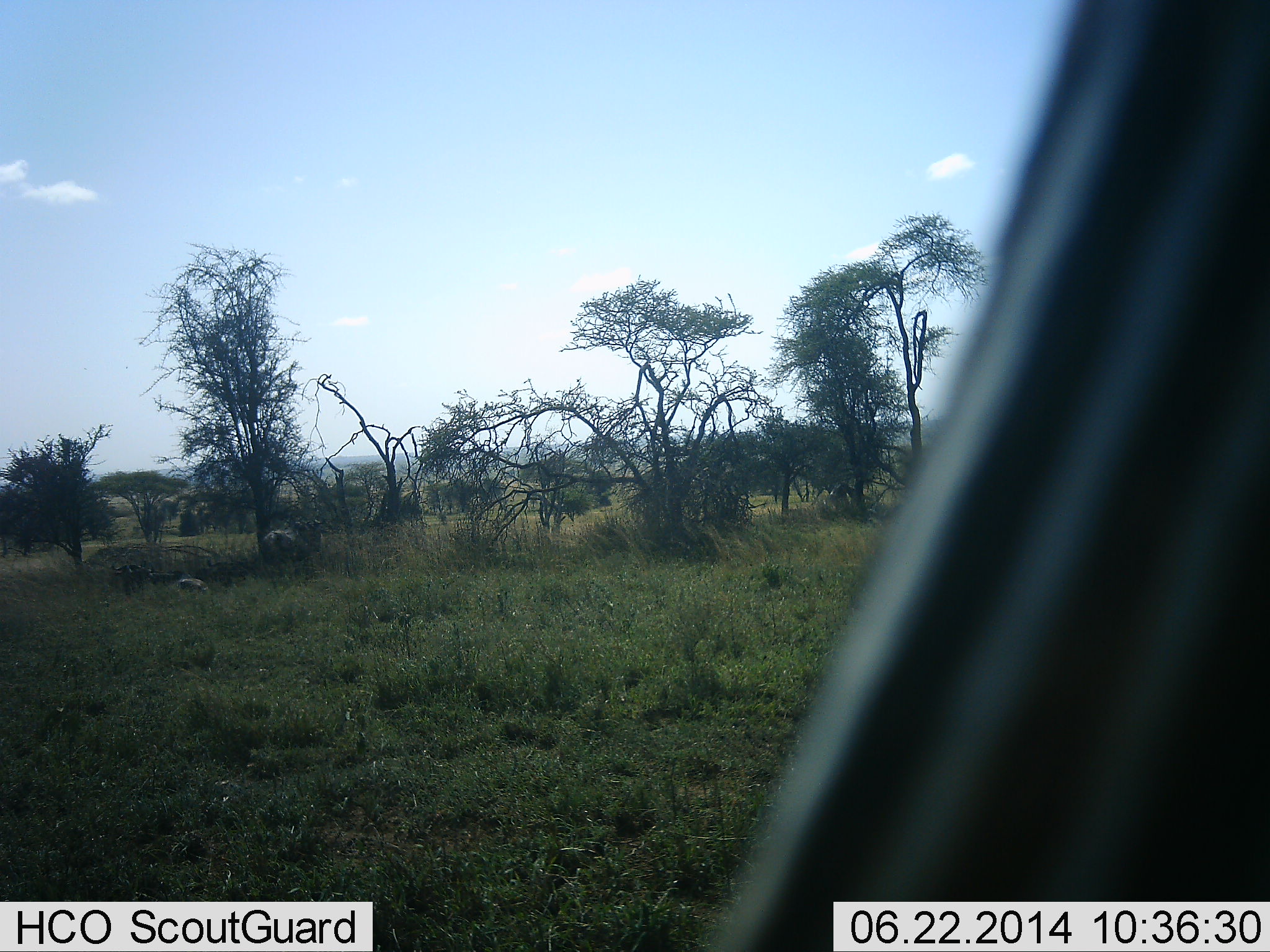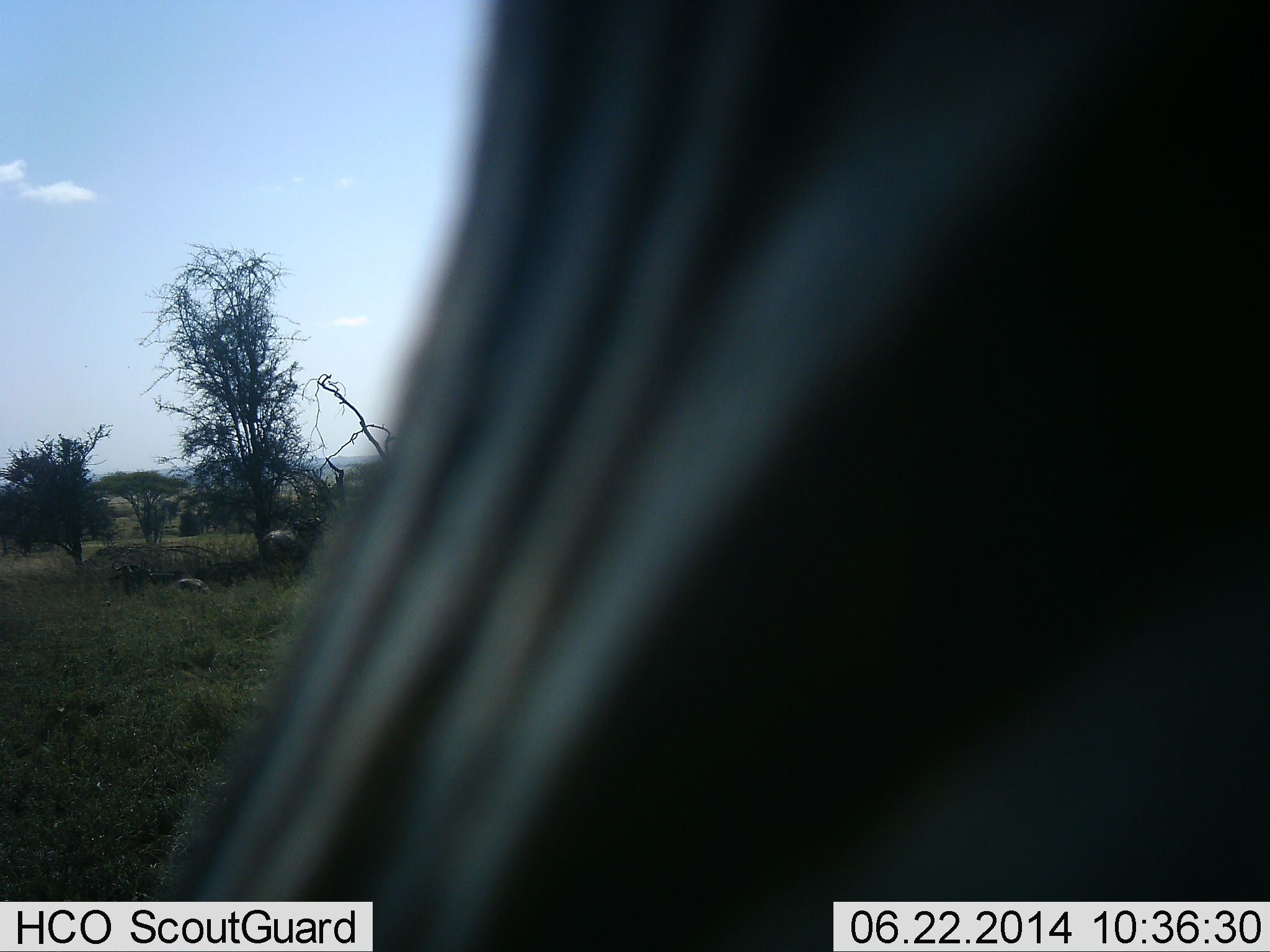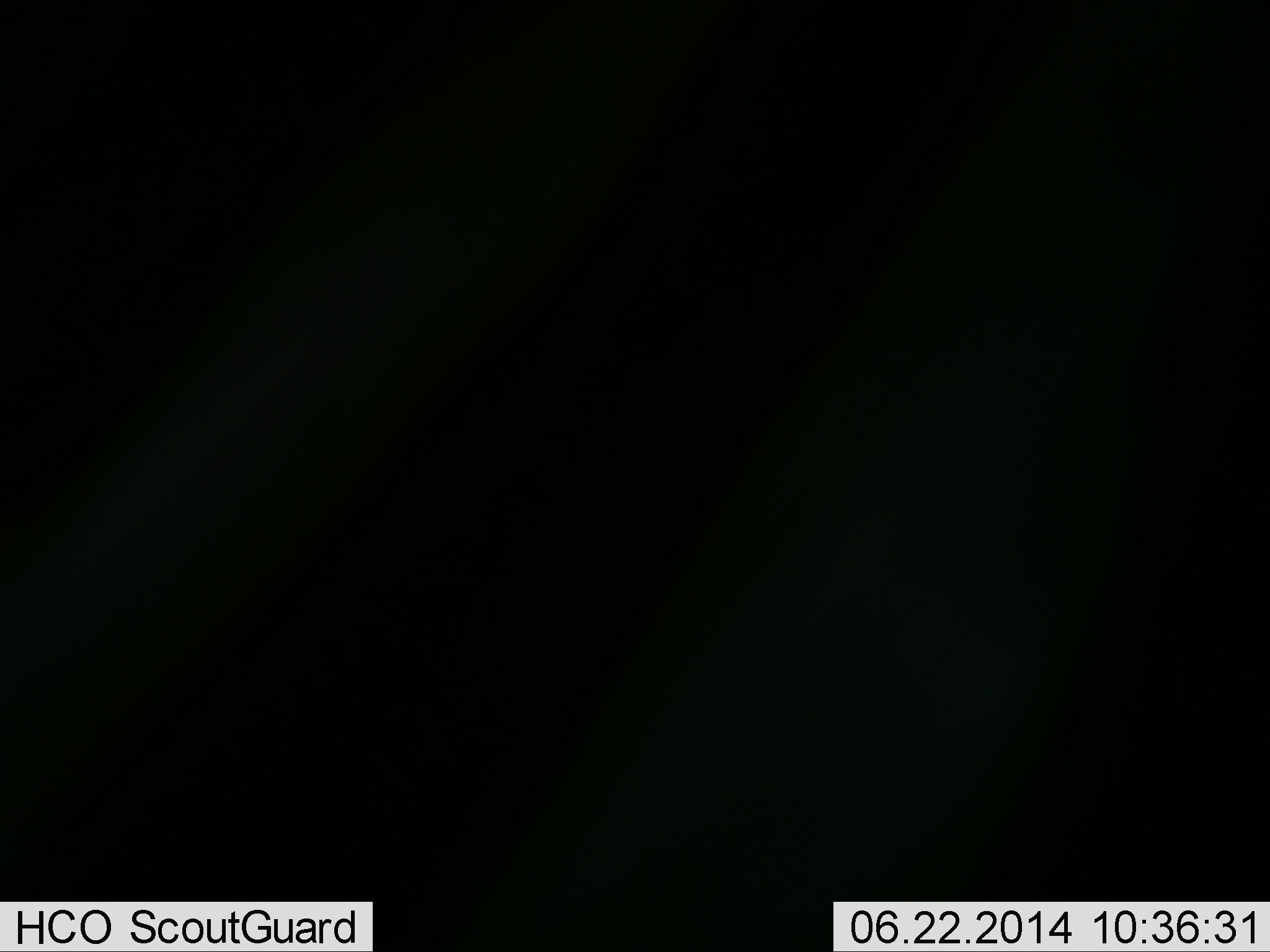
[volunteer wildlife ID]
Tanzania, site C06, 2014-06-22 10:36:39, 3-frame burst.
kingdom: Animalia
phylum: Chordata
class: Mammalia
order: Perissodactyla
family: Equidae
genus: Equus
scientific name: Equus quagga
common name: plains zebra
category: zebra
Zebra (plains zebra) (Equus quagga), count 1. Behavior (volunteer vote fractions): standing 50%, resting 0%, moving 75%, interacting 0%. Young present (vote fraction): 0%. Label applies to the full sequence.